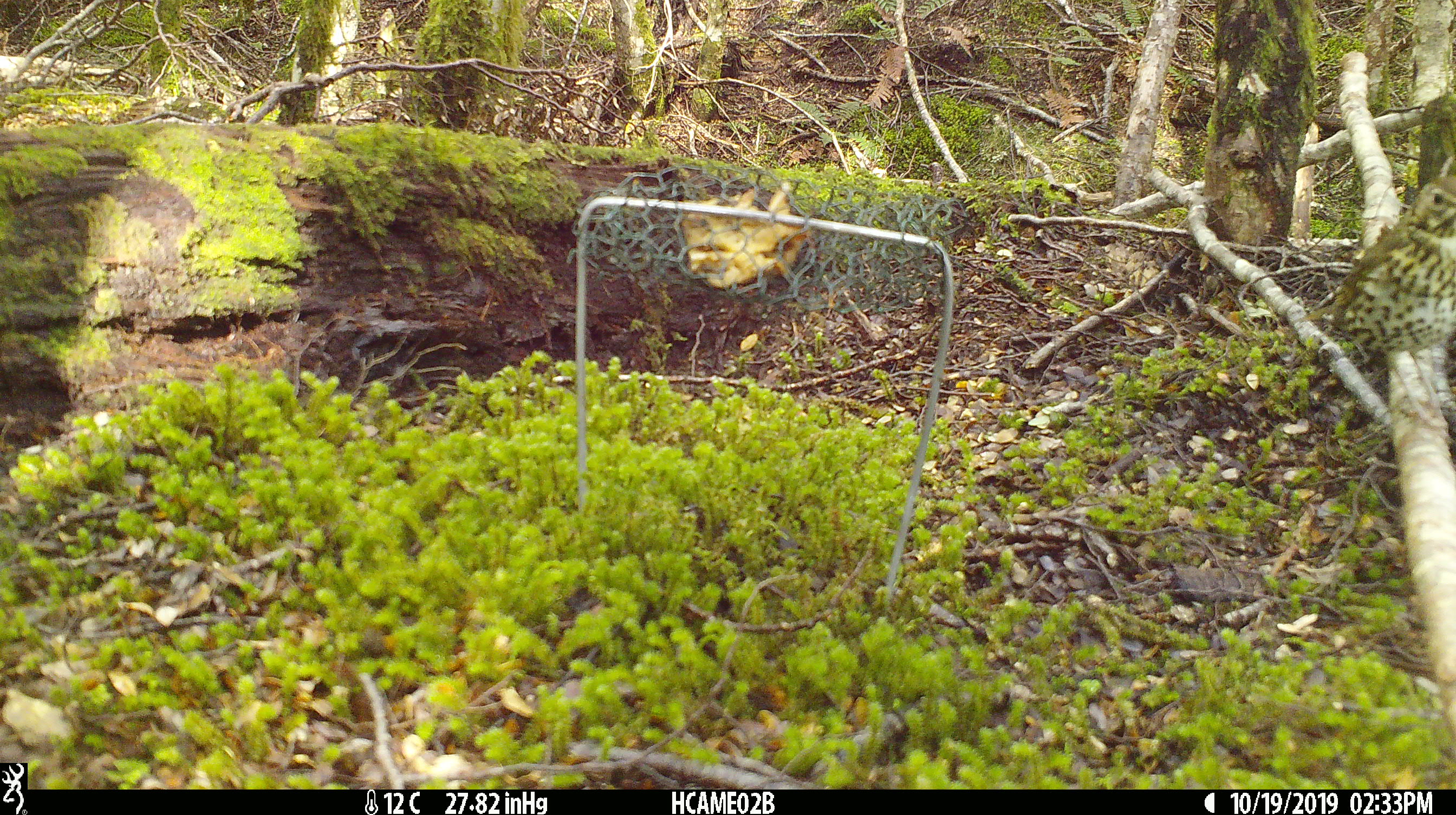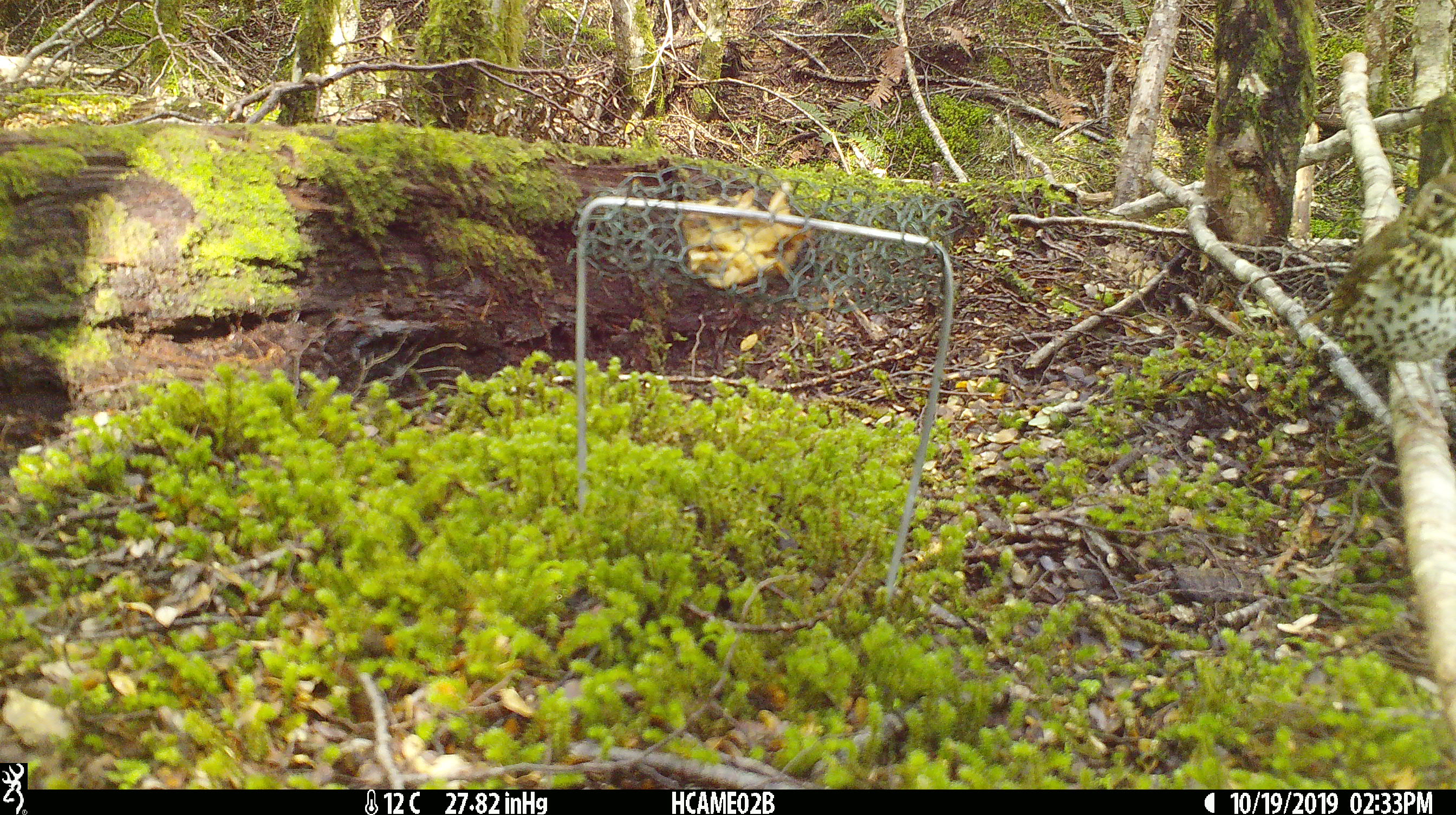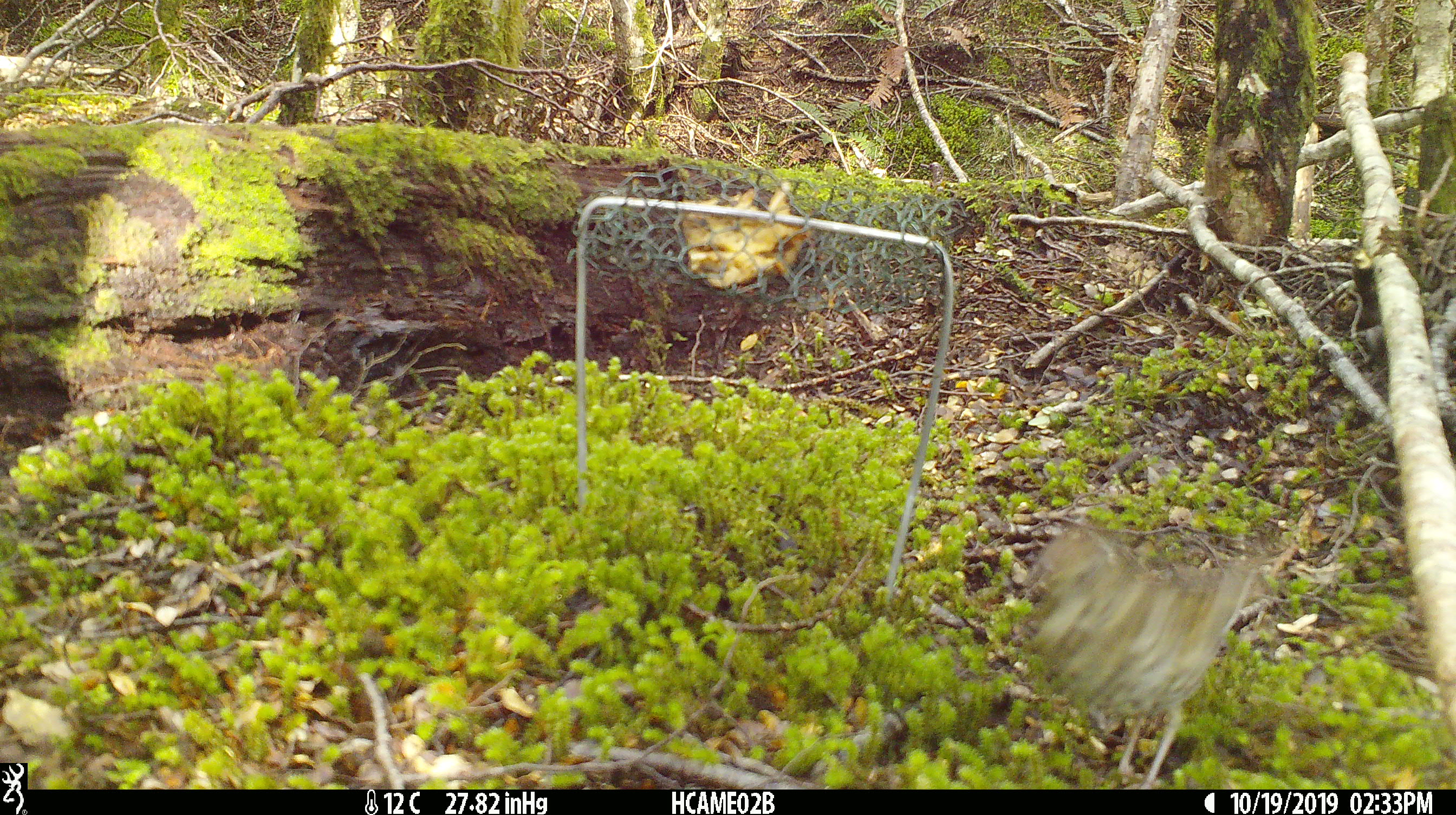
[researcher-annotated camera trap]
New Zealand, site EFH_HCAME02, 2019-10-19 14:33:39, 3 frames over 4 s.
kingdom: Animalia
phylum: Chordata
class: Aves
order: Passeriformes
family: Turdidae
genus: Turdus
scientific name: Turdus philomelos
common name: song thrush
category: thrush